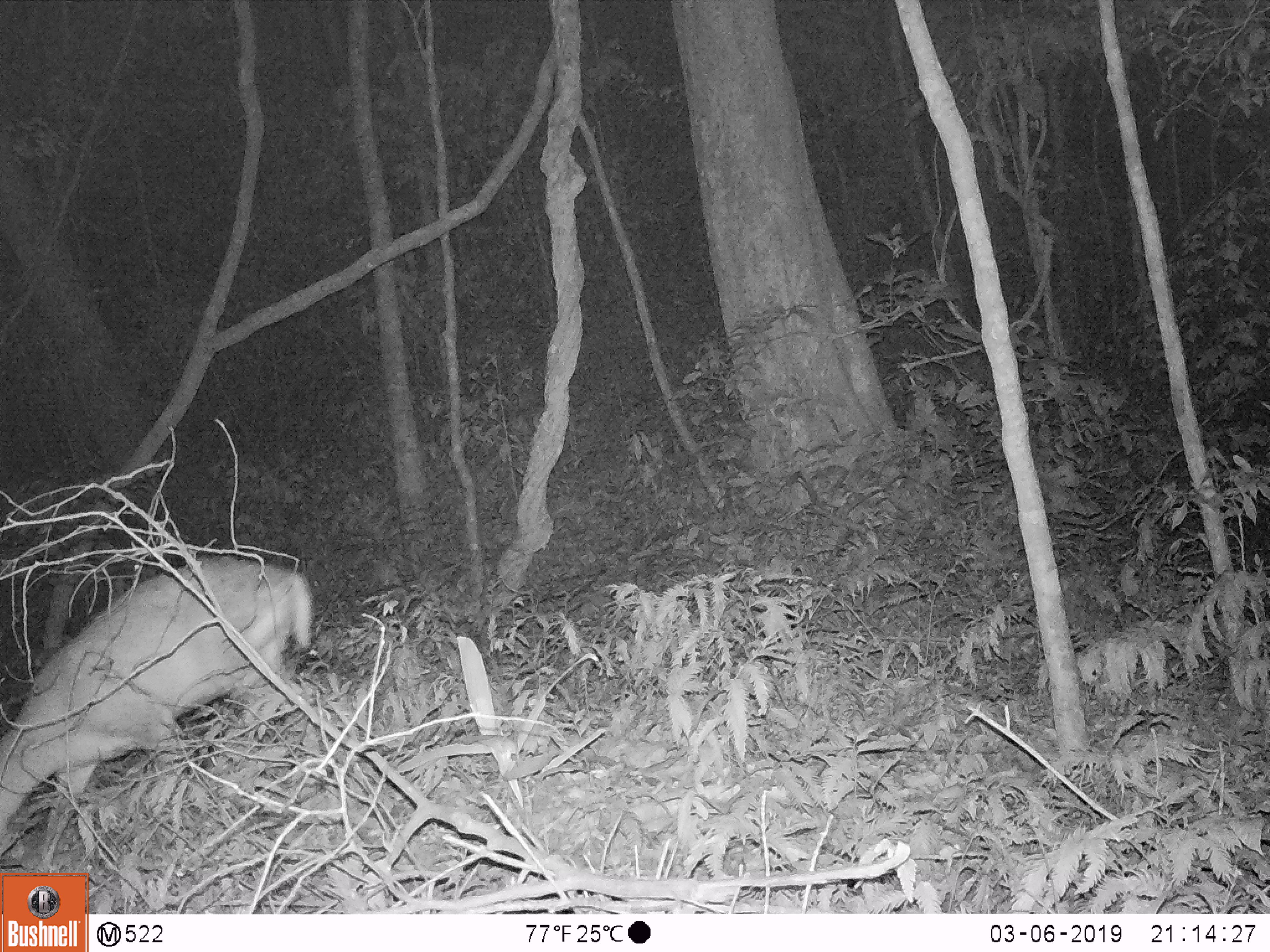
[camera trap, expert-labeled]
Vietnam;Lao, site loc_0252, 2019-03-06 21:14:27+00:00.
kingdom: Animalia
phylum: Chordata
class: Mammalia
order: Artiodactyla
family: Cervidae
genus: Muntiacus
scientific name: Muntiacus rooseveltorum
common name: roosevelt's muntjac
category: roosevelts muntjac group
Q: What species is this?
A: Roosevelts muntjac group (roosevelt's muntjac) (Muntiacus rooseveltorum).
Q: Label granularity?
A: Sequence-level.